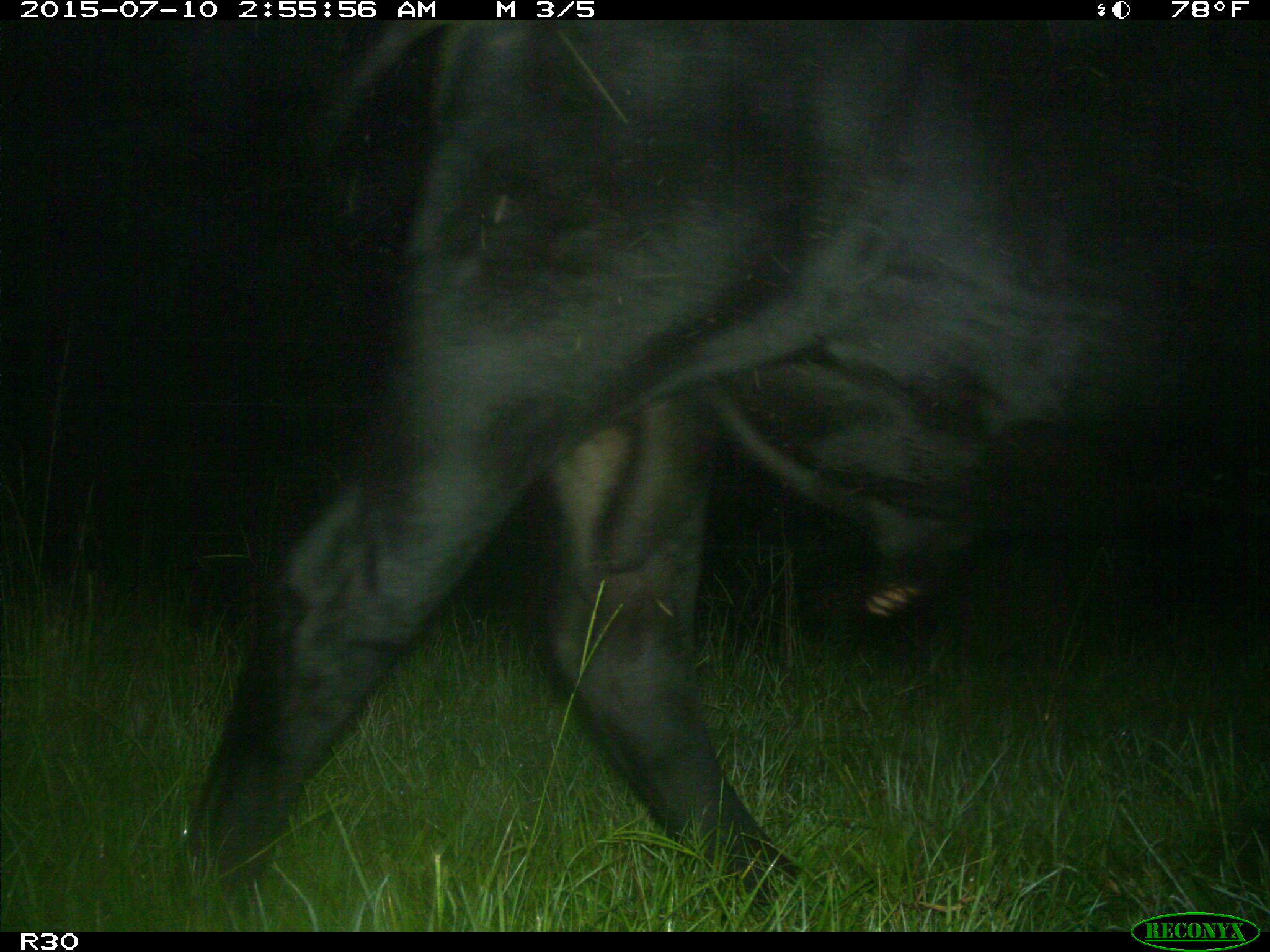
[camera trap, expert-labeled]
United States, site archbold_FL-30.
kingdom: Animalia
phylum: Chordata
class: Mammalia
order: Artiodactyla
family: Bovidae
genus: Bos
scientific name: Bos taurus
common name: domestic cow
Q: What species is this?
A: Bos taurus (domestic cow).